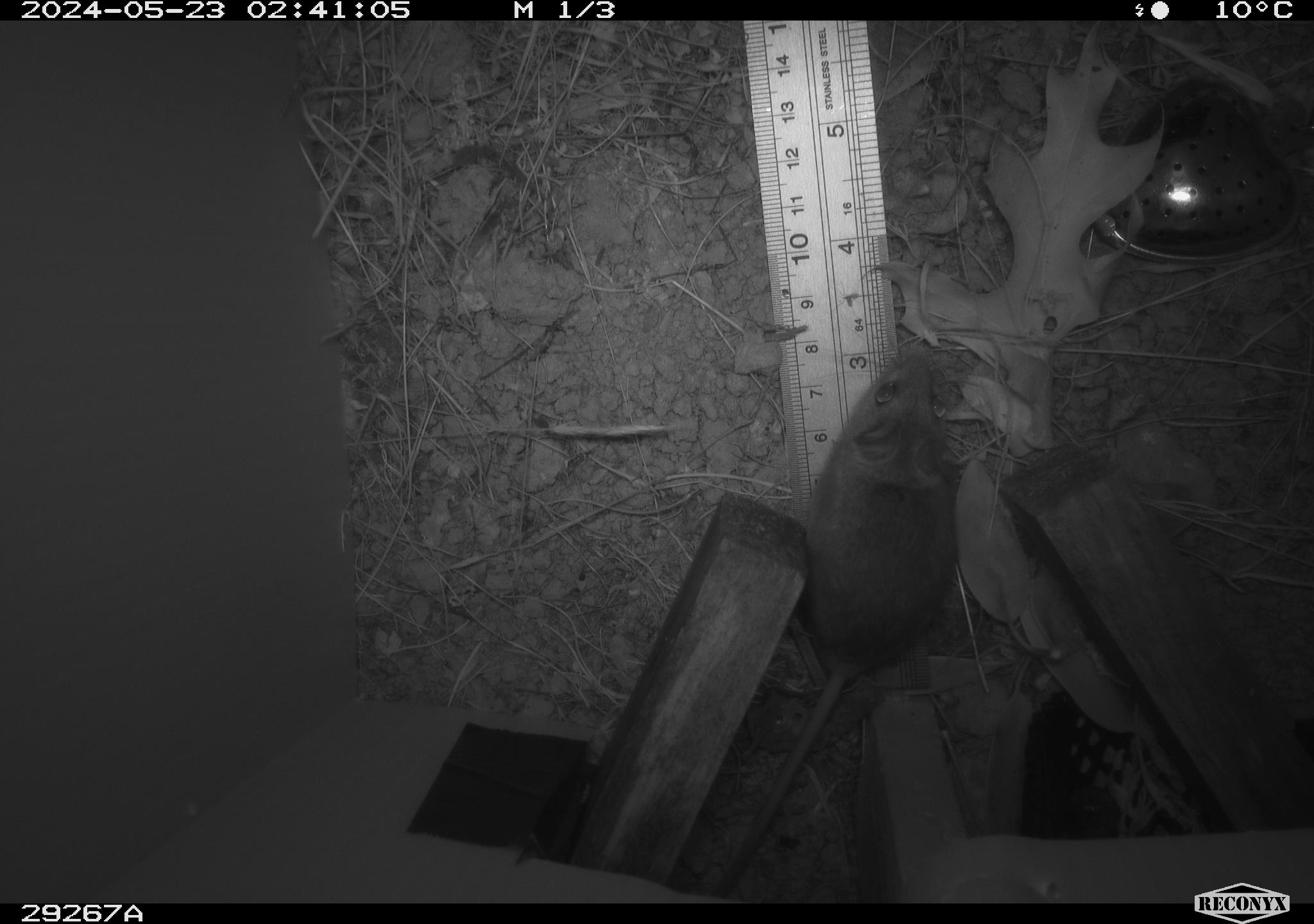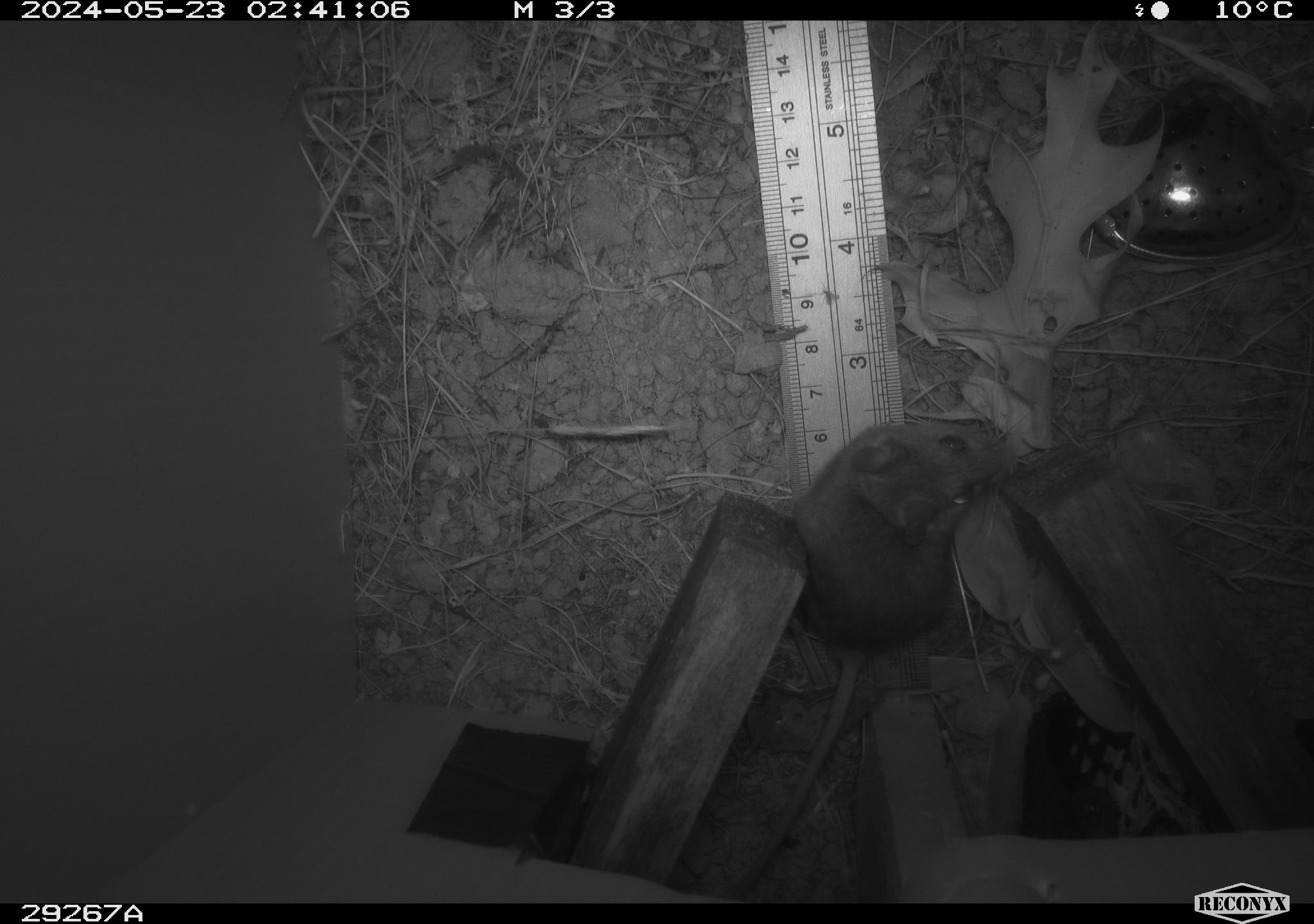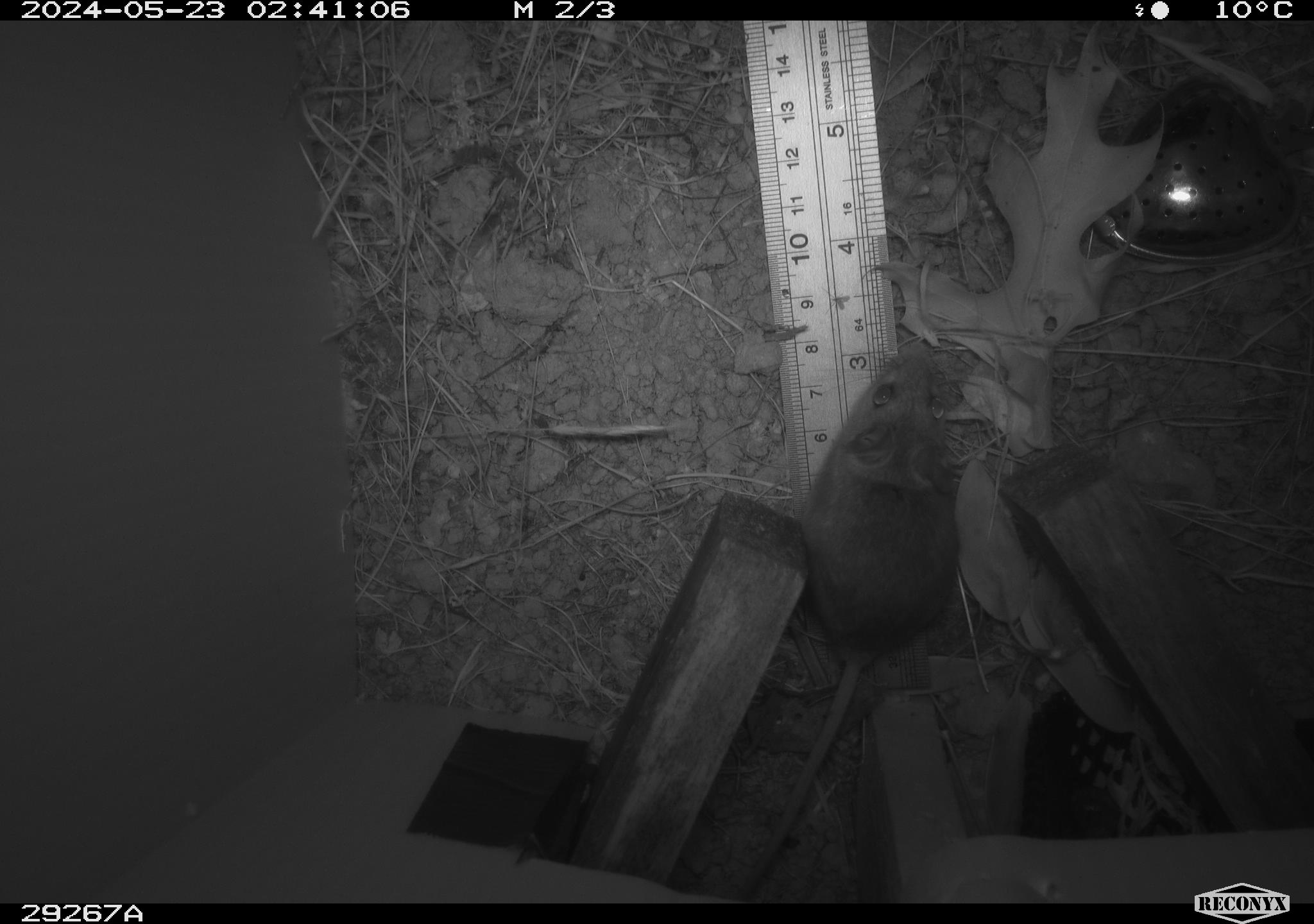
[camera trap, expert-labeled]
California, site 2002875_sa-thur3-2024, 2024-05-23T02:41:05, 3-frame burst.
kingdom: Animalia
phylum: Chordata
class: Mammalia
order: Rodentia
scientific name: Rodentia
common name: mouse species